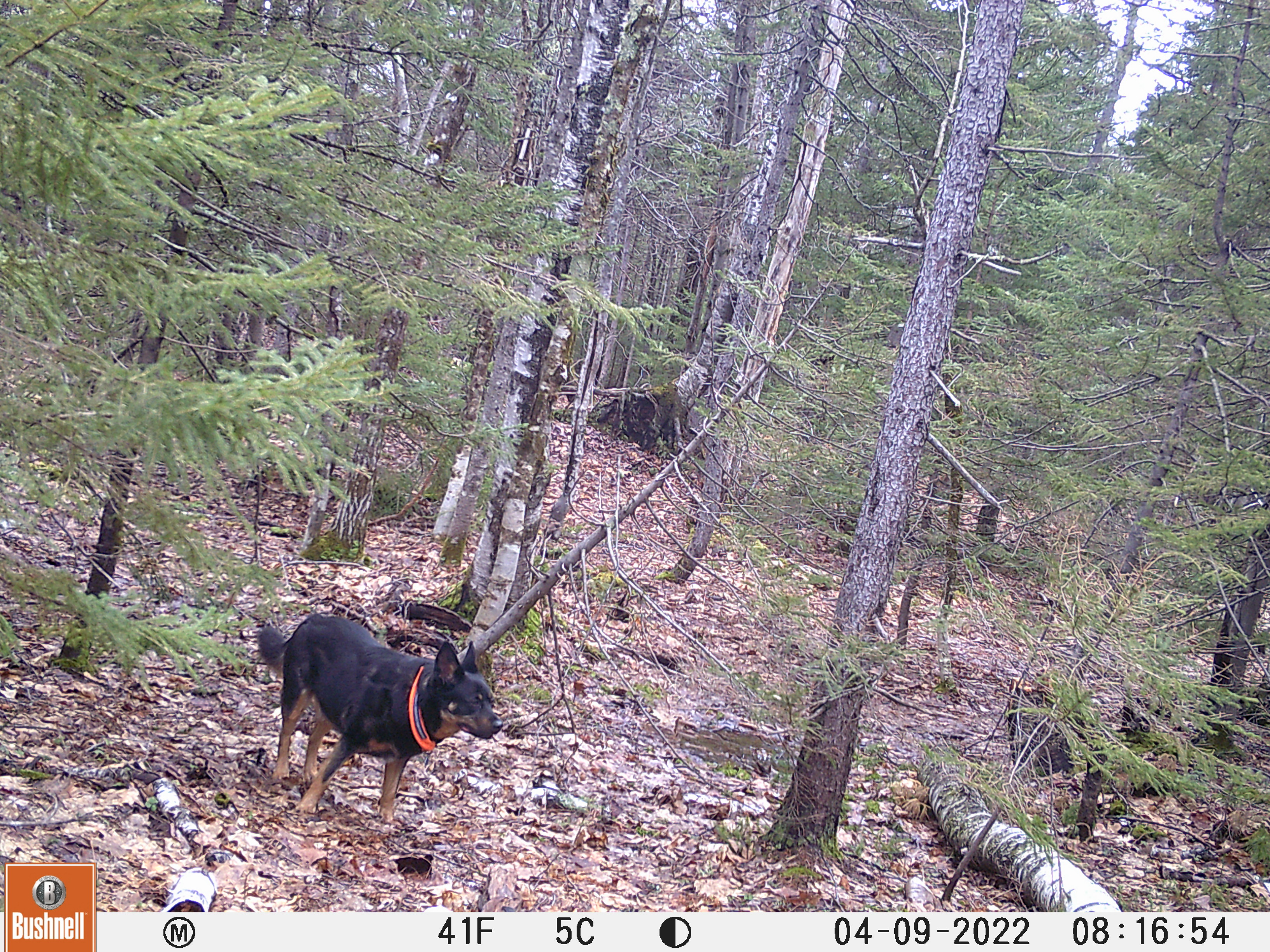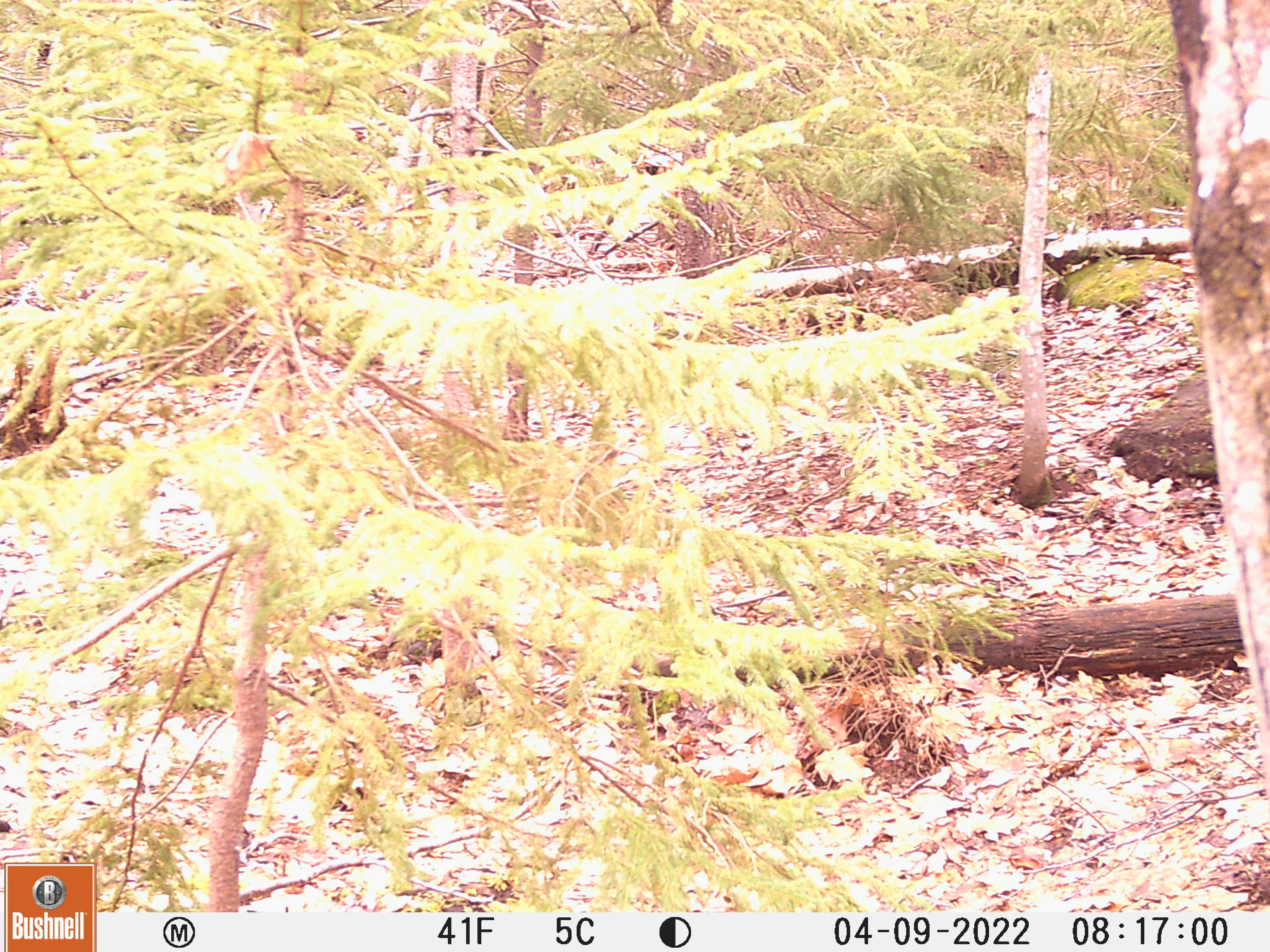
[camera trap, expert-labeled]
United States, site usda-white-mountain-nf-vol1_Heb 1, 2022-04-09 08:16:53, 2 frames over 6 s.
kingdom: Animalia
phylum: Chordata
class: Mammalia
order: Carnivora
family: Canidae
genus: Canis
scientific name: Canis familiaris familiaris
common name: domestic dog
Domestic dog (Canis familiaris familiaris).